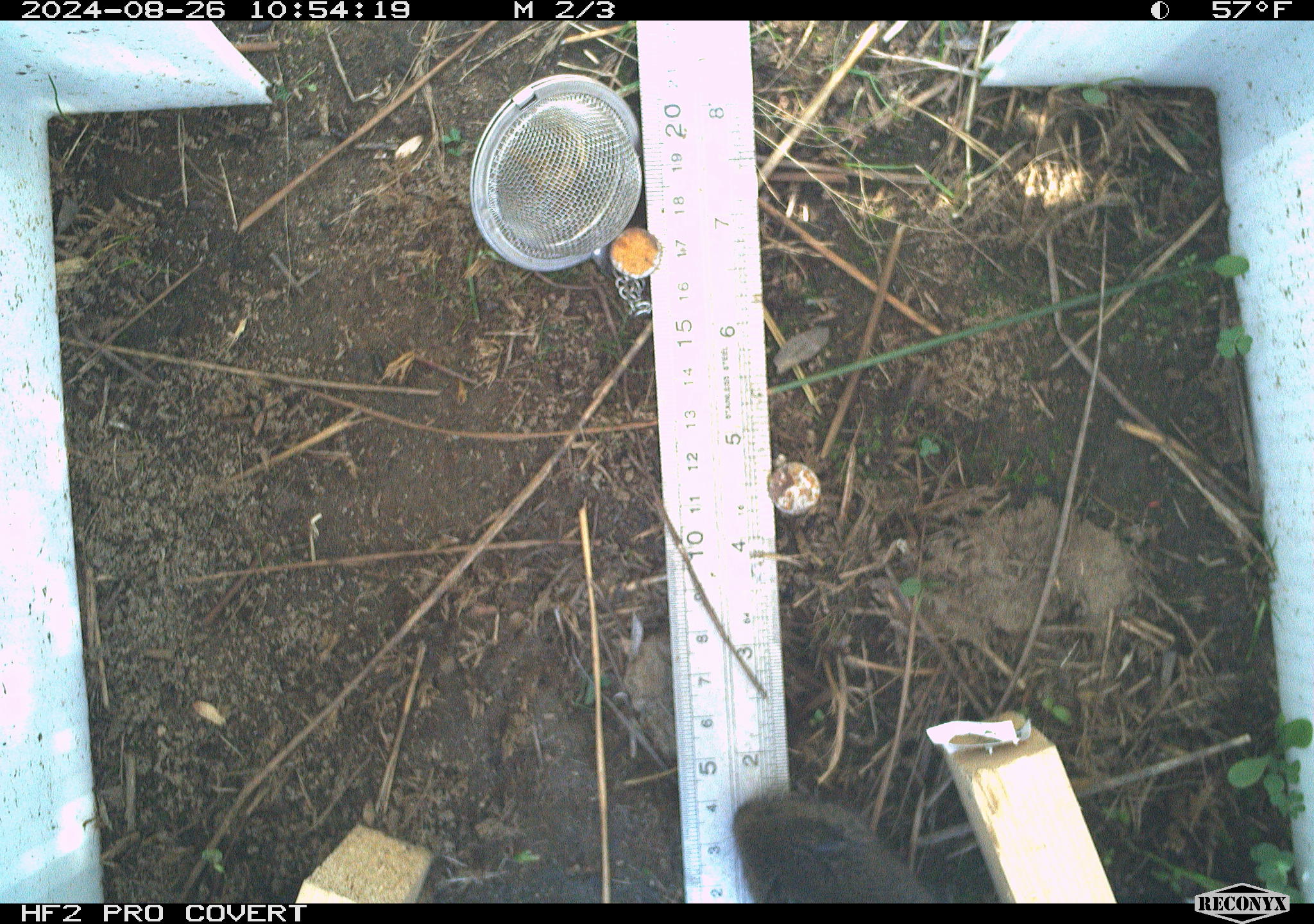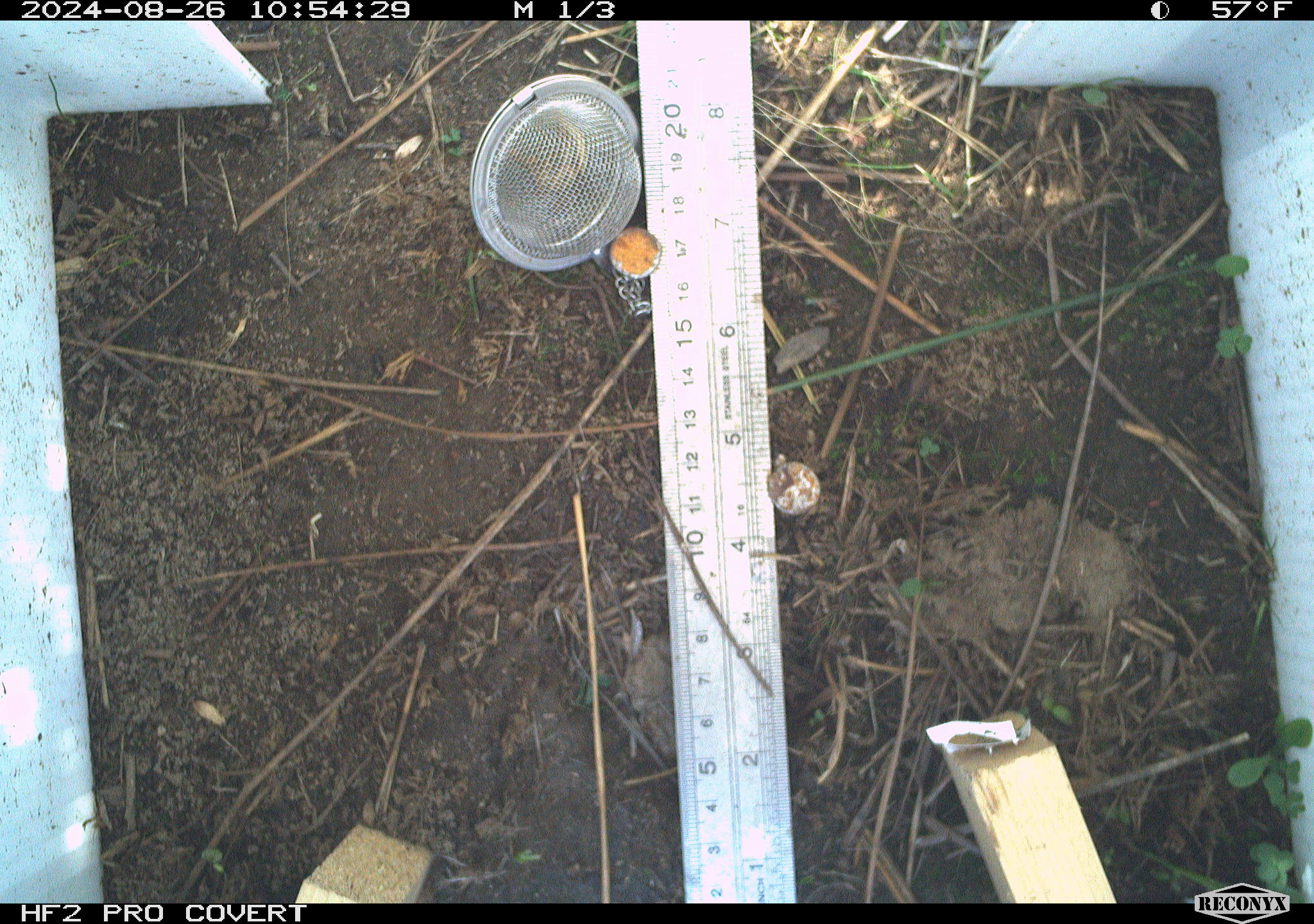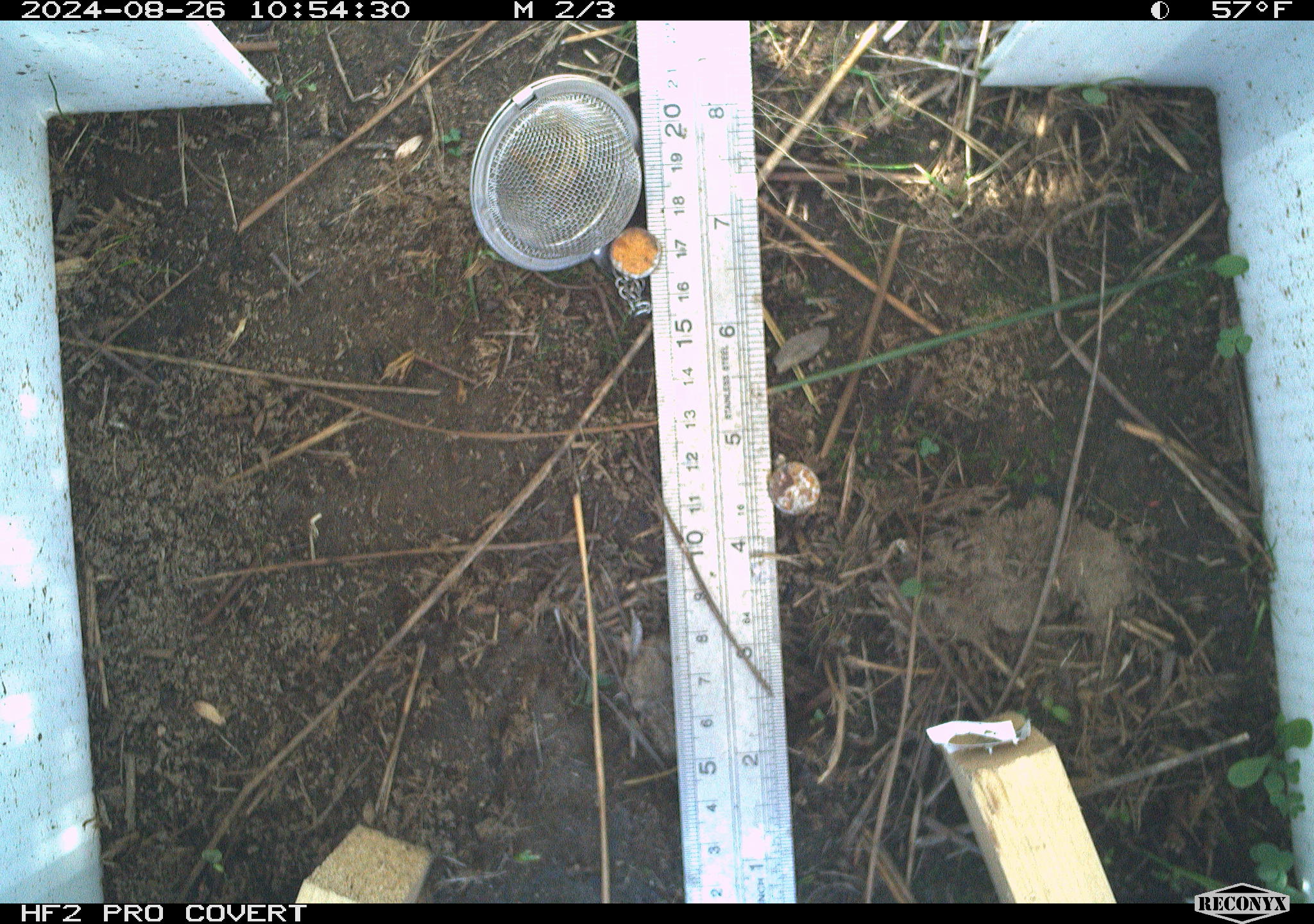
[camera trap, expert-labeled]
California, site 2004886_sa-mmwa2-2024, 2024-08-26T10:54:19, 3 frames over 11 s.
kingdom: Animalia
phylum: Chordata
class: Mammalia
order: Rodentia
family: Cricetidae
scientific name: Arvicolinae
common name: voles, lemmings, and muskrats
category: arvicolinae subfamily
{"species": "arvicolinae subfamily (voles, lemmings, and muskrats) (Arvicolinae)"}